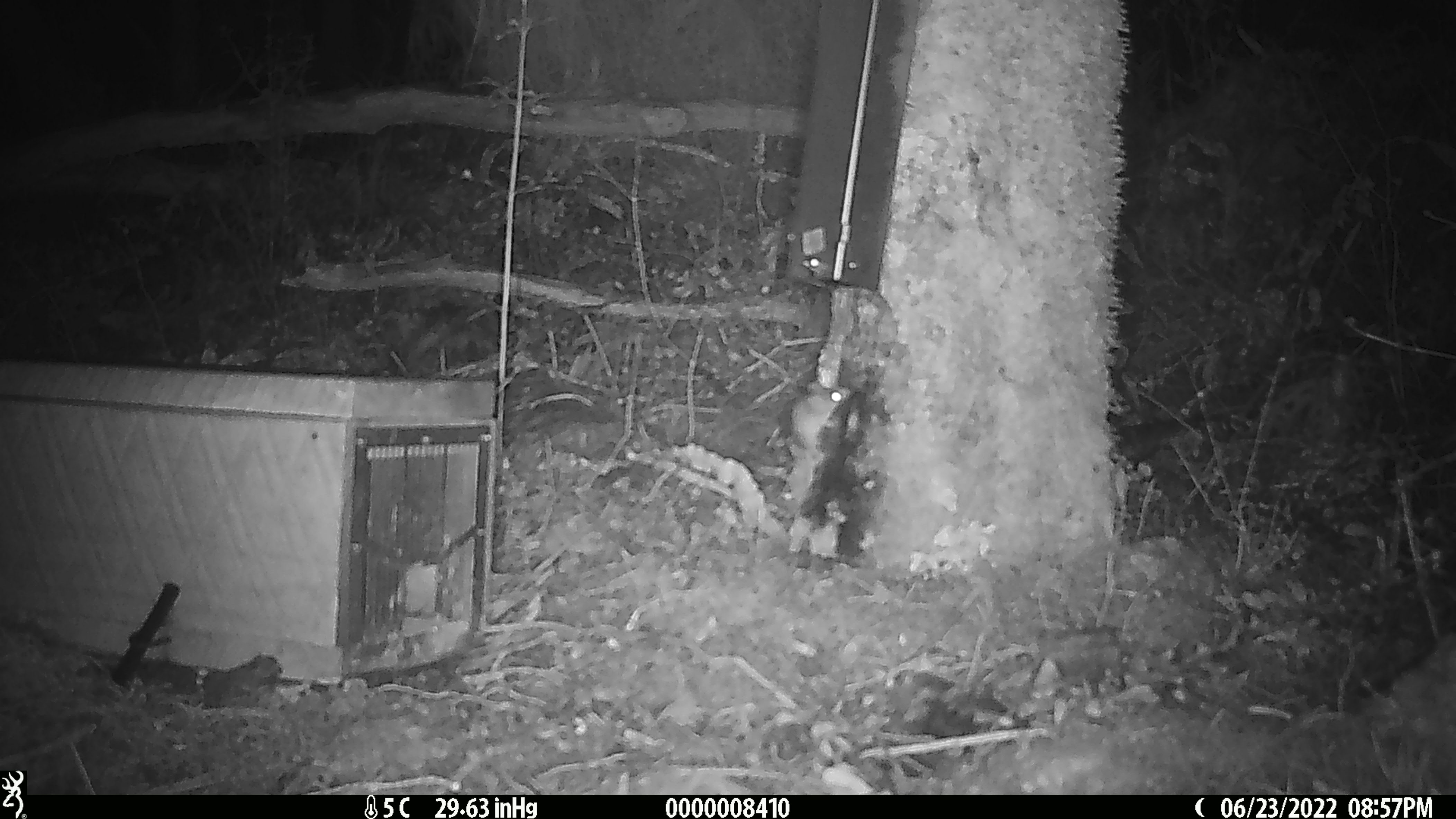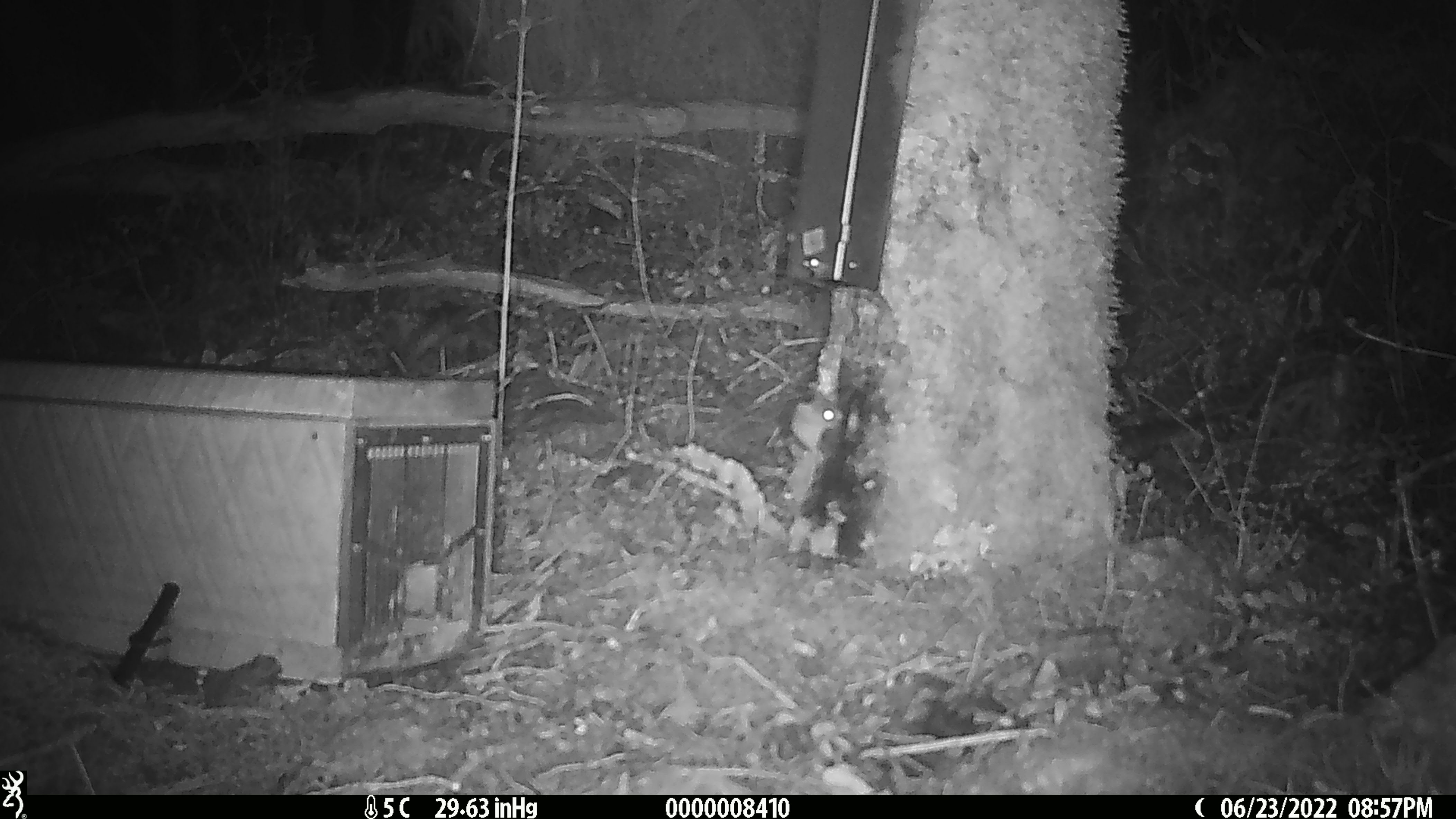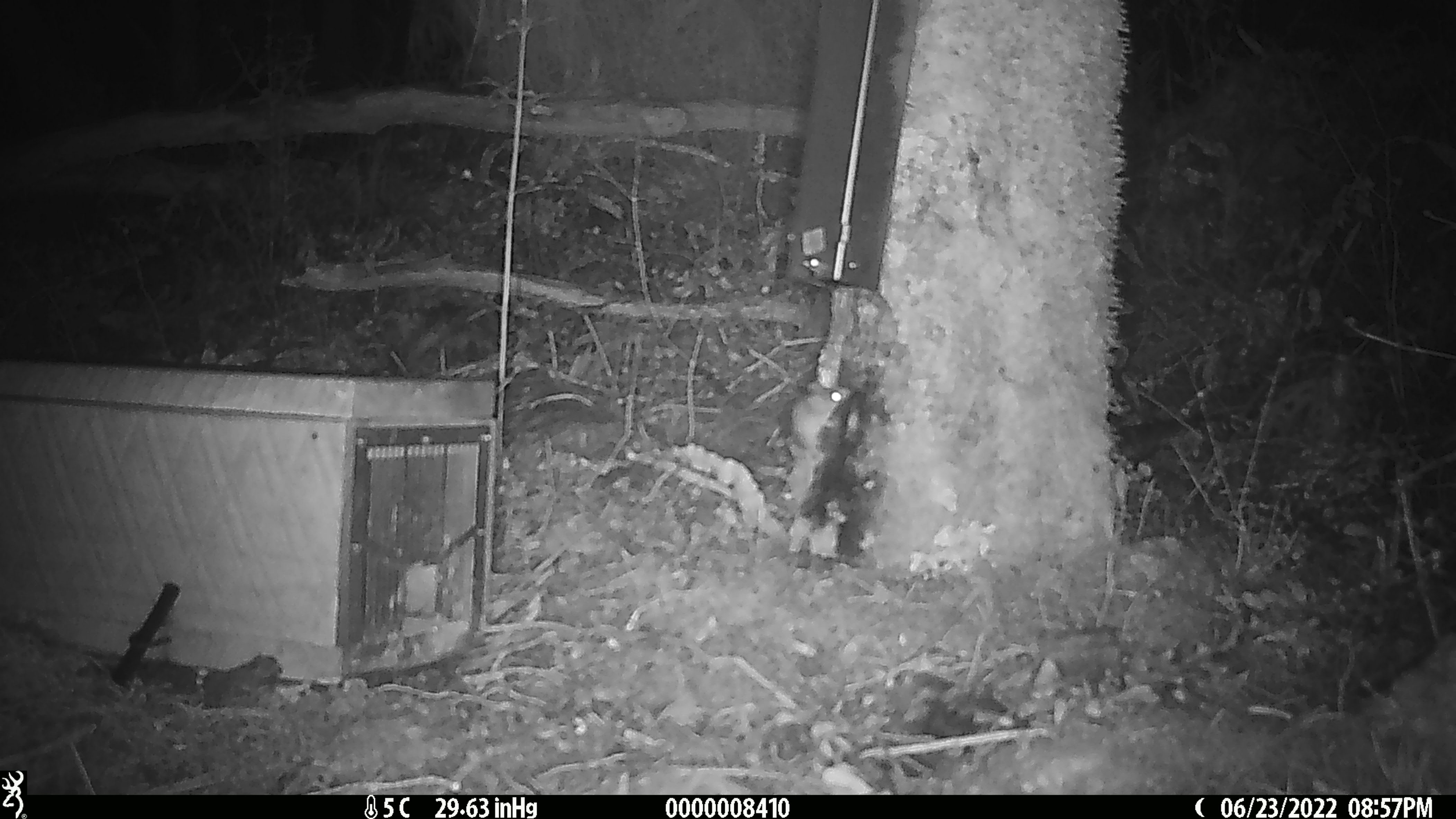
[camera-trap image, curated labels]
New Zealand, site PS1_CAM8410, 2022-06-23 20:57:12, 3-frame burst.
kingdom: Animalia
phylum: Chordata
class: Mammalia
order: Rodentia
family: Muridae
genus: Mus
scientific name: Mus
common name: mouse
Mouse (Mus).